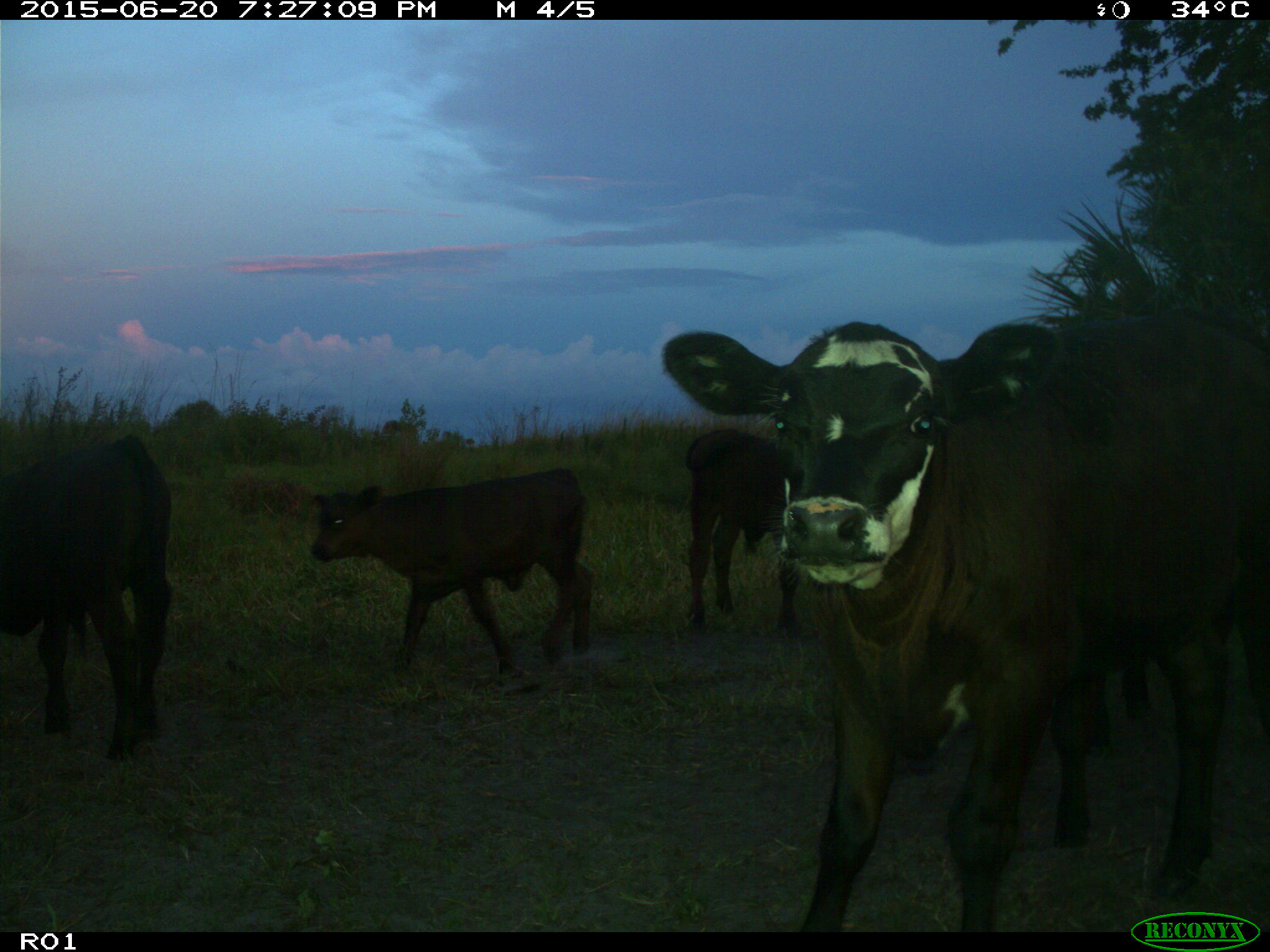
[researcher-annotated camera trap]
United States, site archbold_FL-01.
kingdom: Animalia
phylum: Chordata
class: Mammalia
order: Artiodactyla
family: Bovidae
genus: Bos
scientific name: Bos taurus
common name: domestic cow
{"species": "Bos taurus (domestic cow)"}